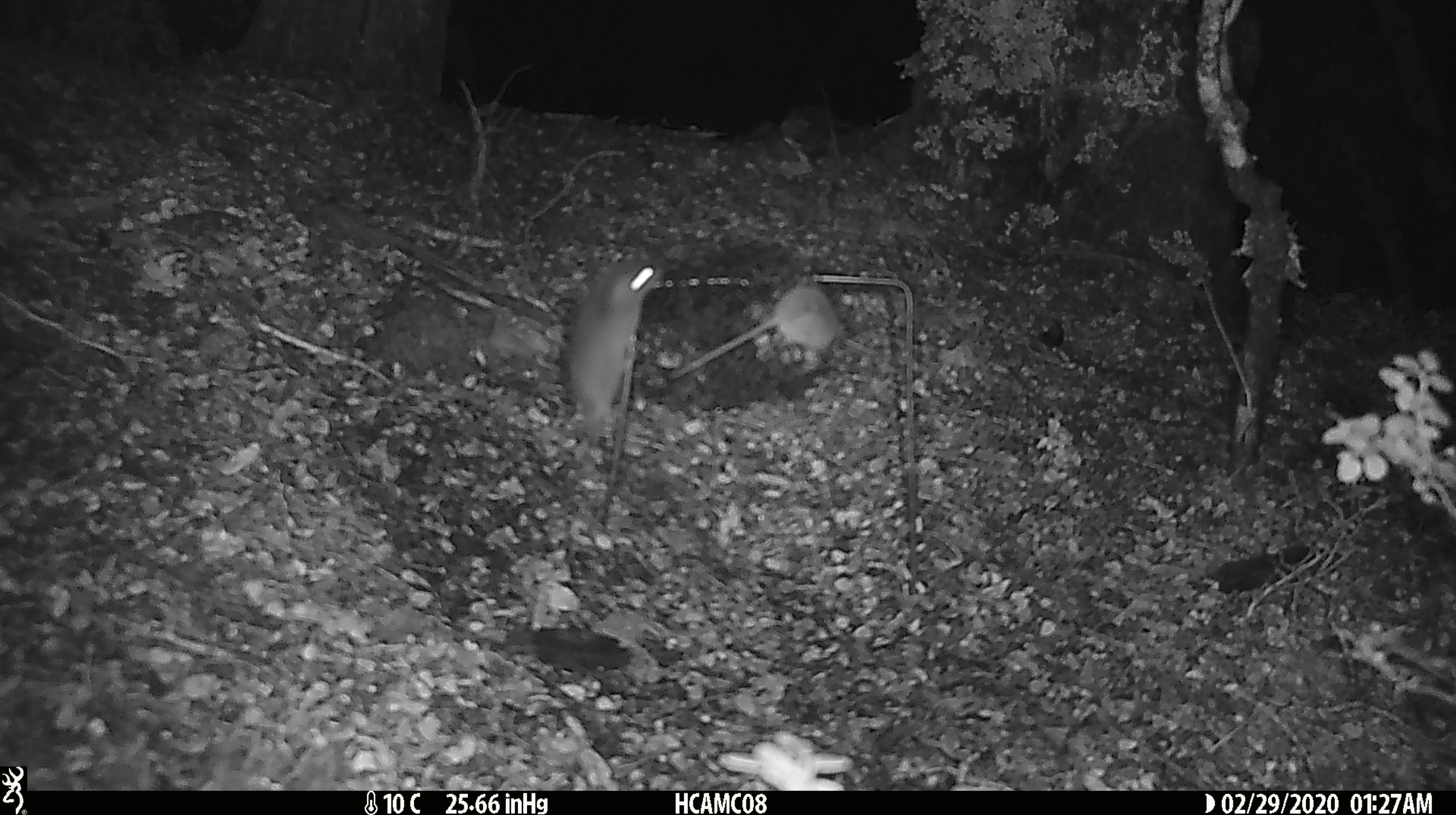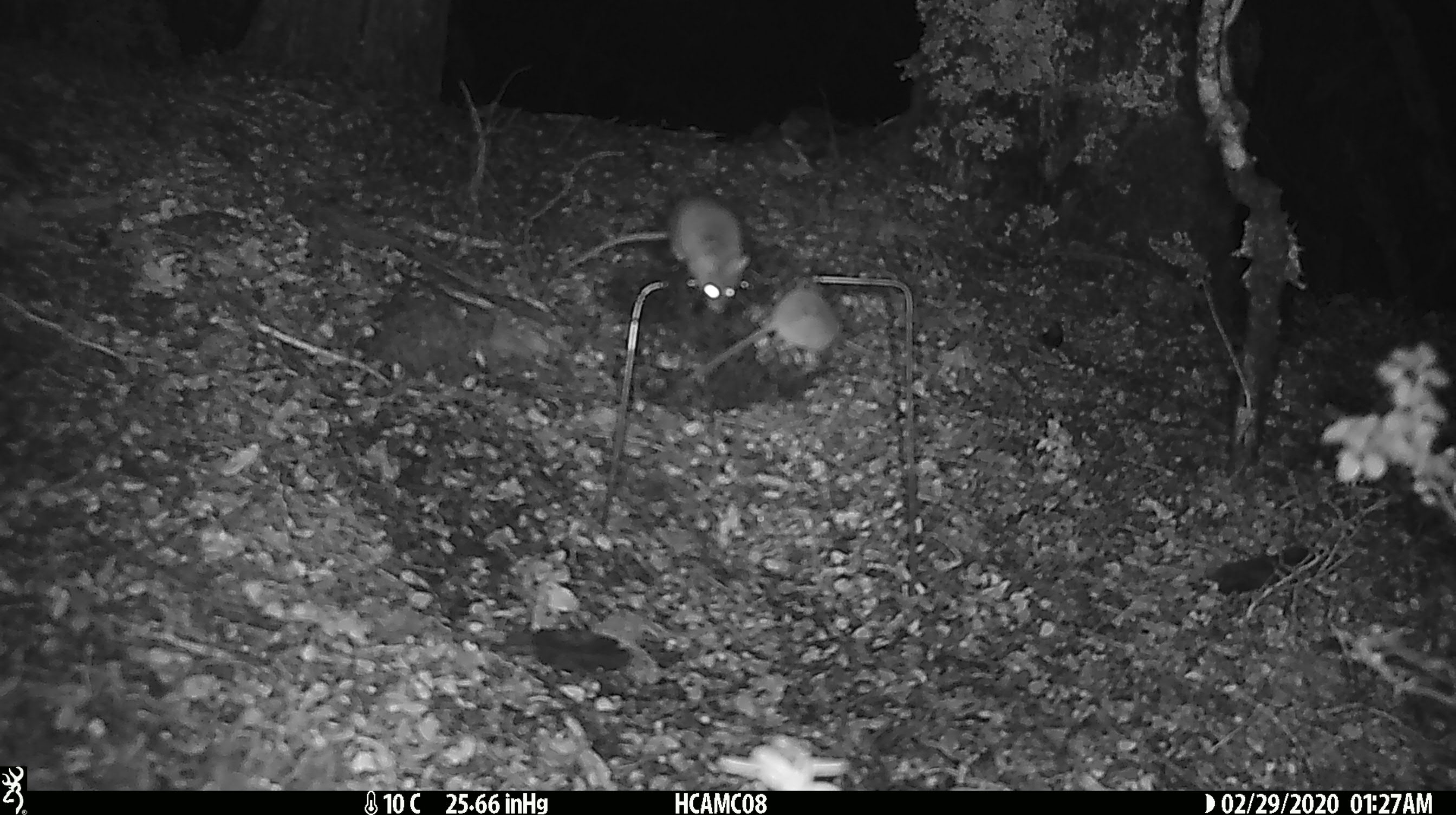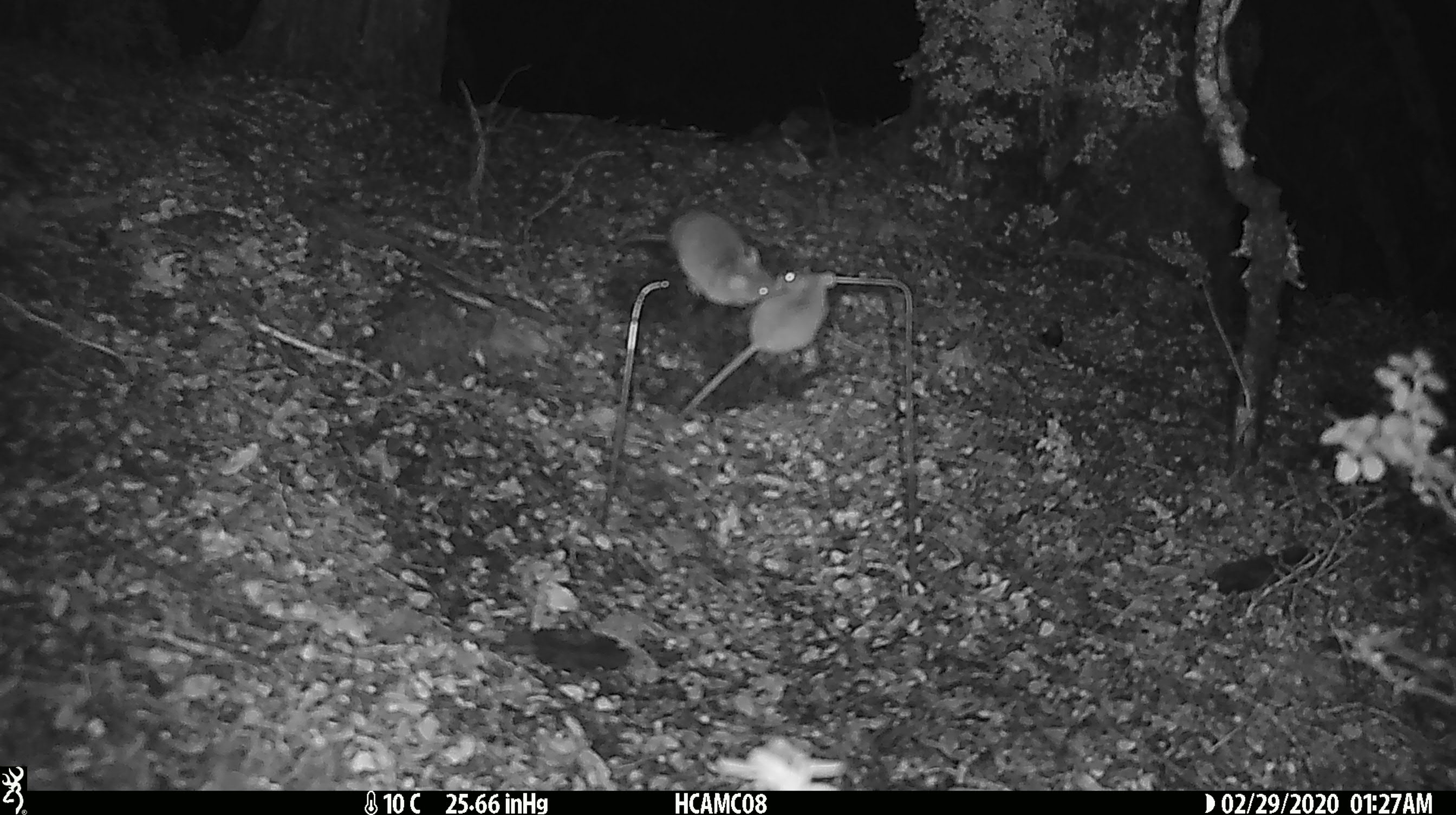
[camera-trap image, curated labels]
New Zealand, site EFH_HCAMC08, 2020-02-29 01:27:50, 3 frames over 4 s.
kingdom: Animalia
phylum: Chordata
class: Mammalia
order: Rodentia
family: Muridae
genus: Mus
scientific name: Mus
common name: mouse